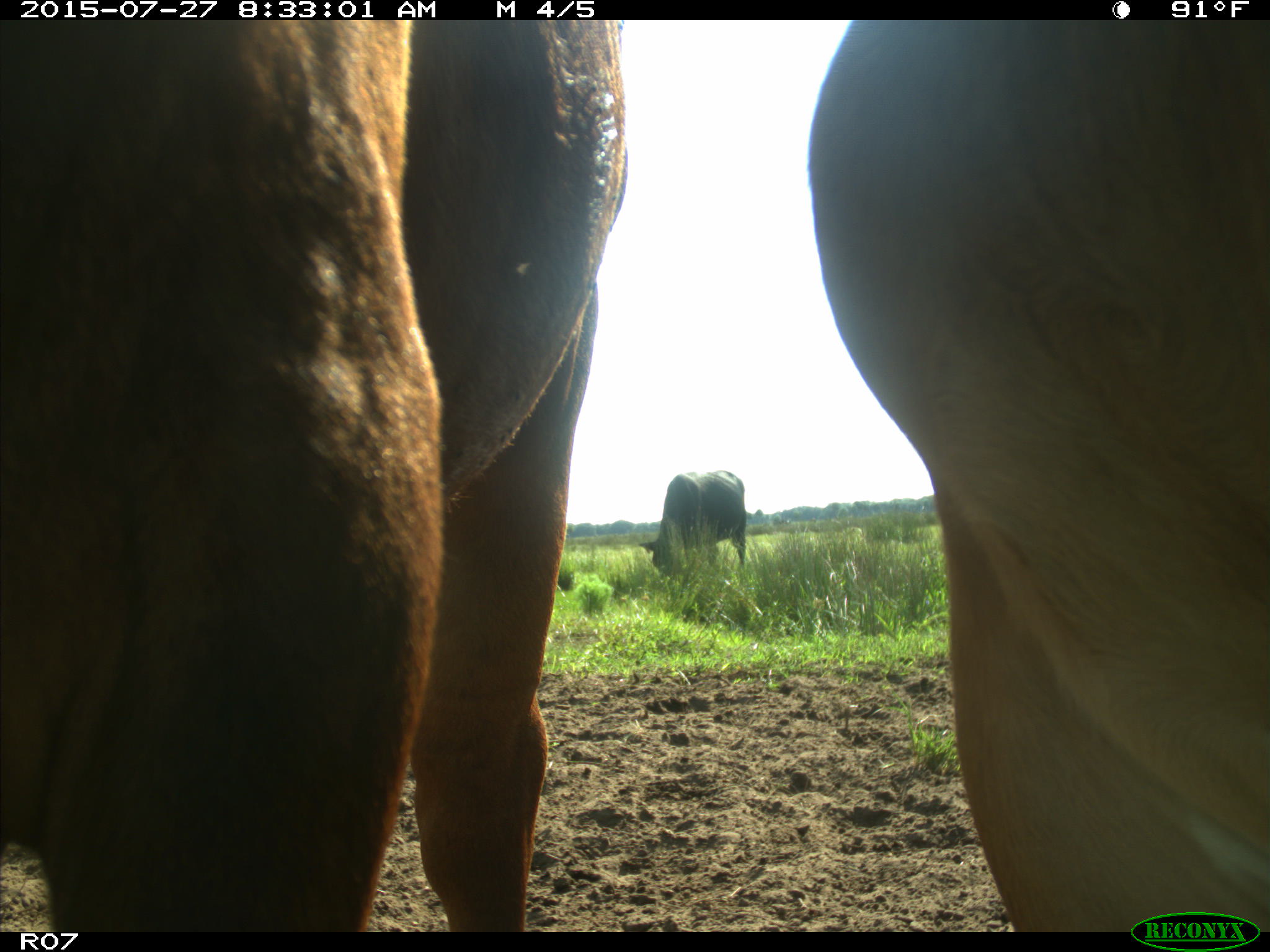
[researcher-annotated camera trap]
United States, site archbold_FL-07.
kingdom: Animalia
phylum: Chordata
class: Mammalia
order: Artiodactyla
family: Bovidae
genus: Bos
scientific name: Bos taurus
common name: domestic cow